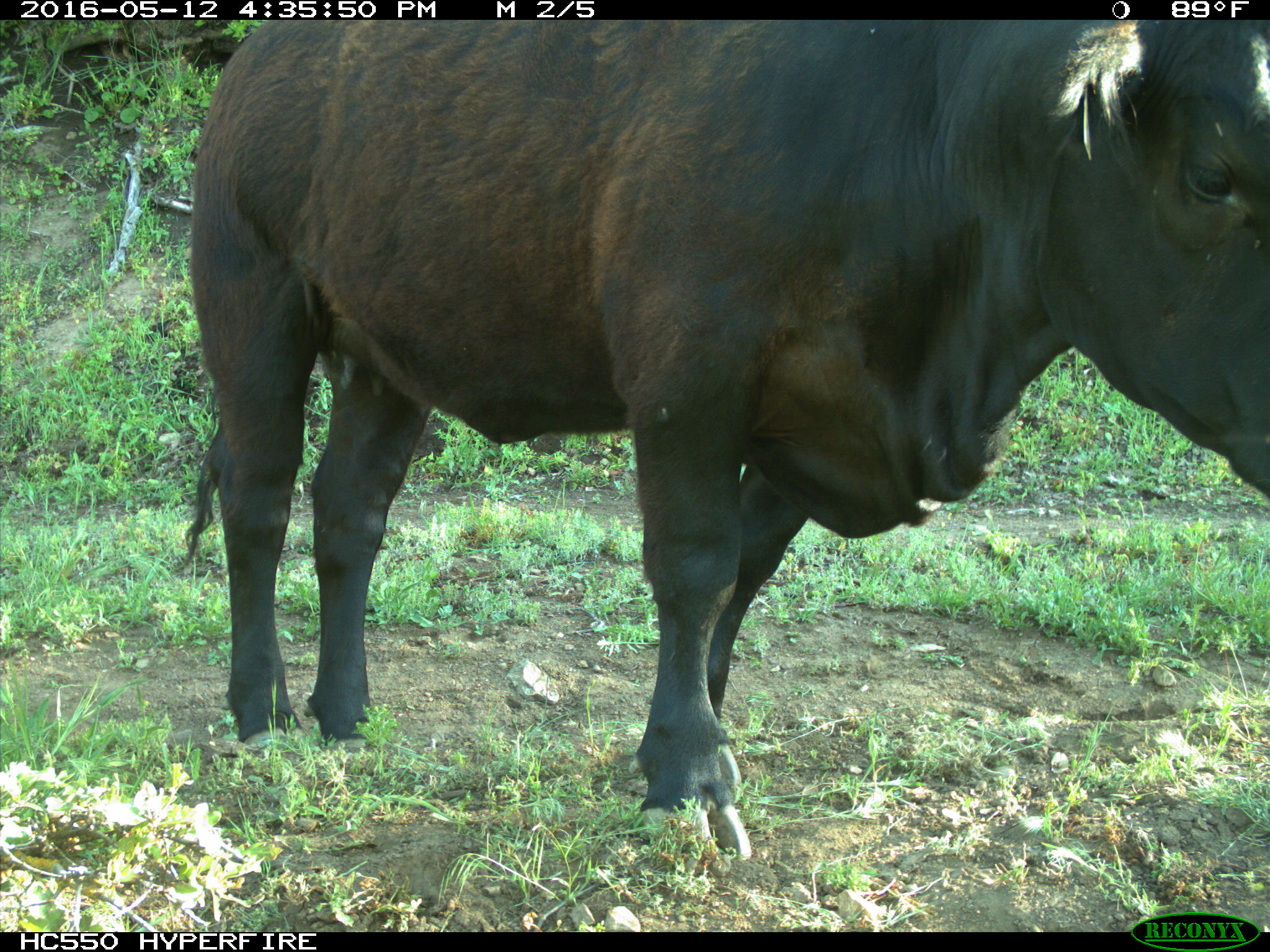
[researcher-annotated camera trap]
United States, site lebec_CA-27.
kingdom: Animalia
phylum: Chordata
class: Mammalia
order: Artiodactyla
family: Bovidae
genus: Bos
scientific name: Bos taurus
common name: domestic cow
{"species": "Bos taurus (domestic cow)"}